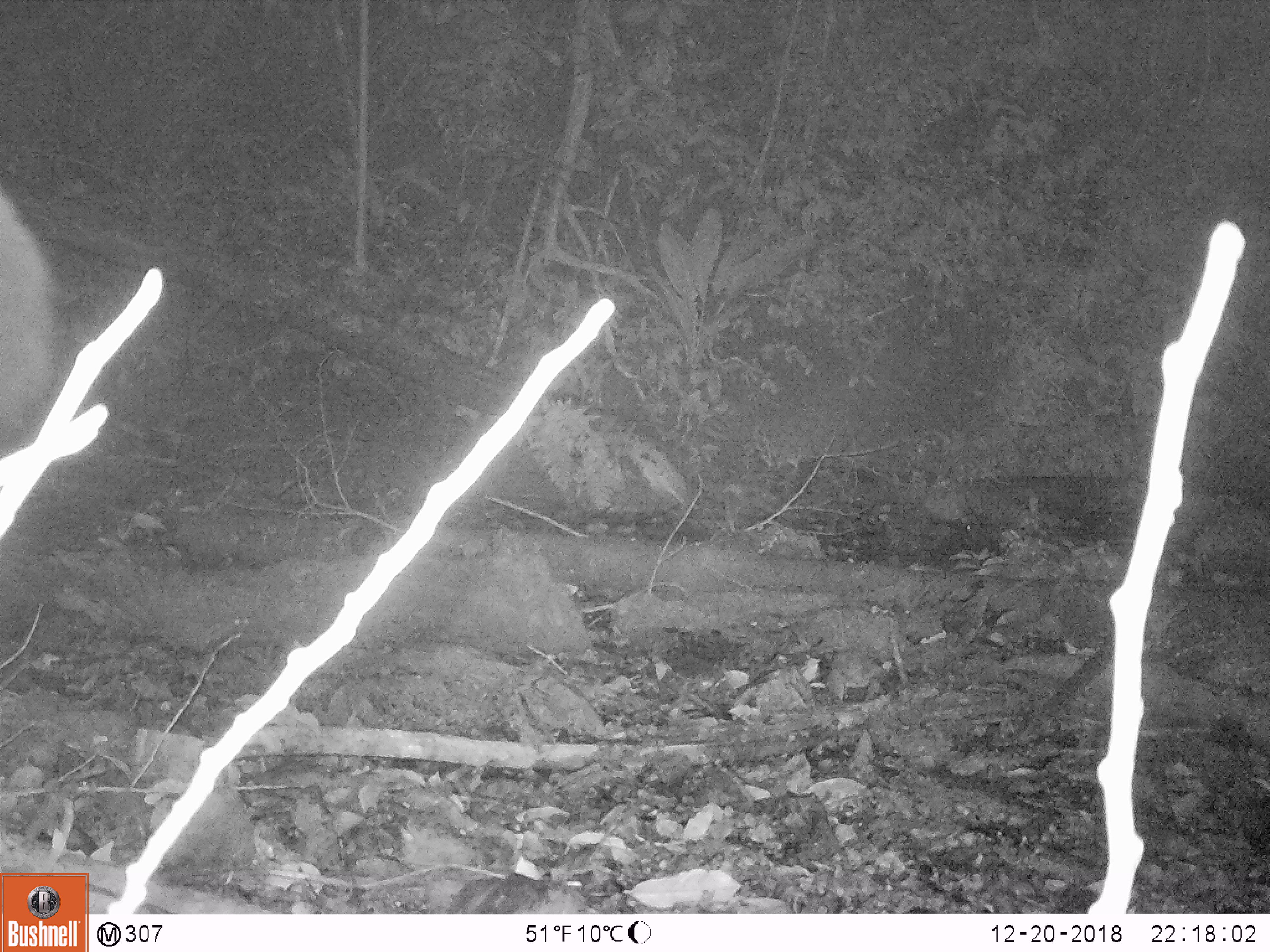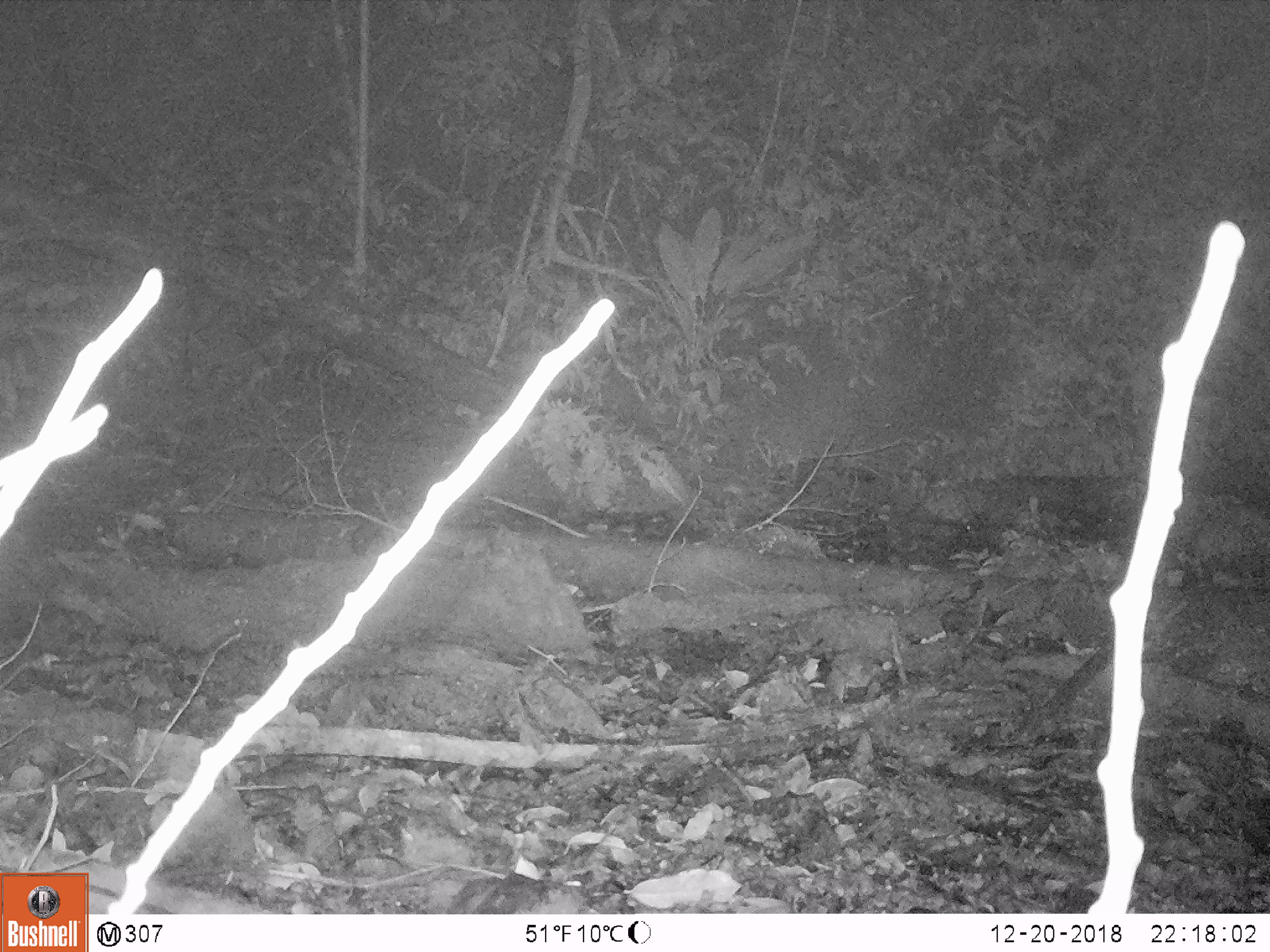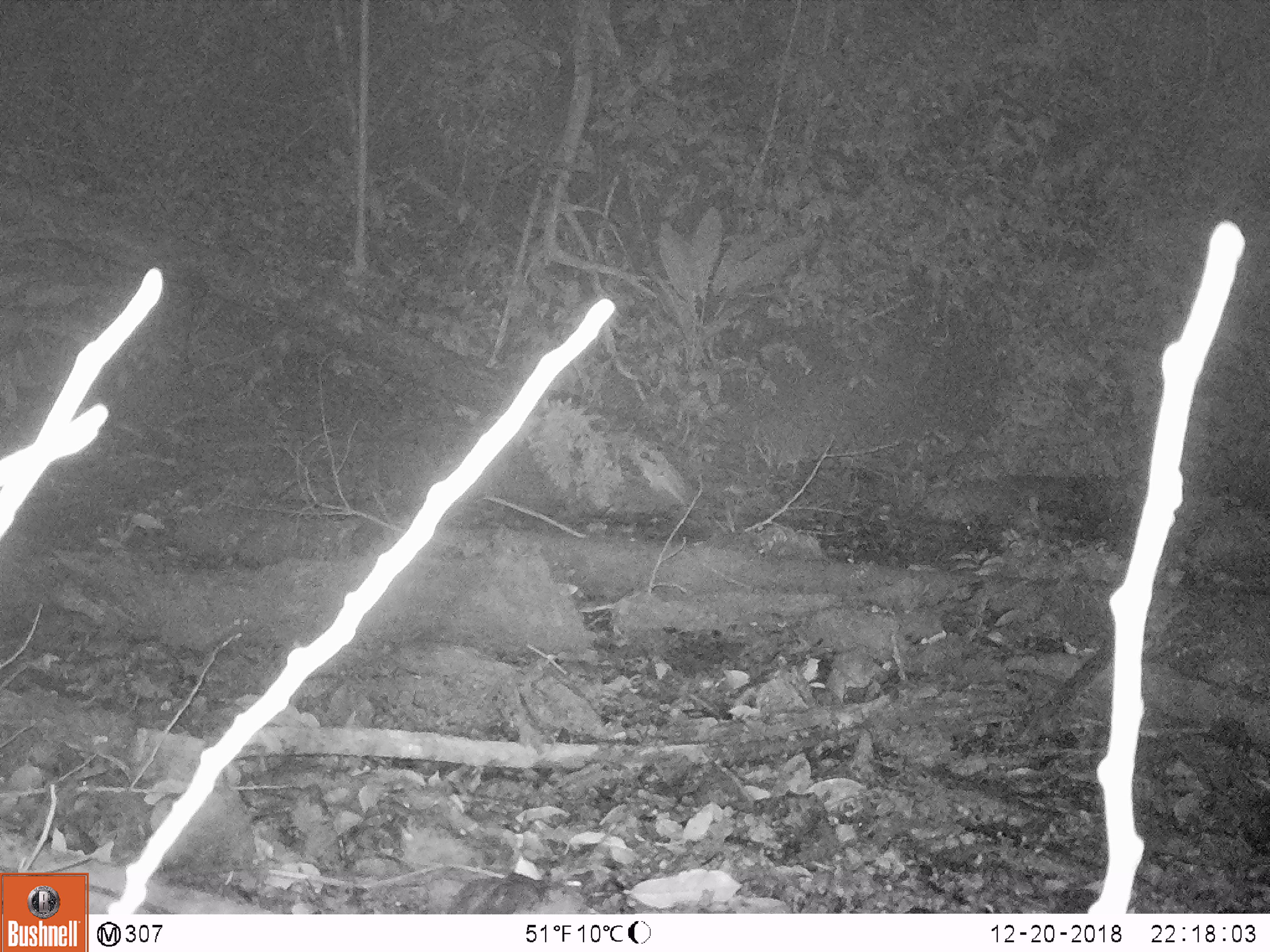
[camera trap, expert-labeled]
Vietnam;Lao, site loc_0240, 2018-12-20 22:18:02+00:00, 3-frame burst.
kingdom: Animalia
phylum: Chordata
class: Mammalia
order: Artiodactyla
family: Cervidae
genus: Rusa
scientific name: Rusa unicolor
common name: sambar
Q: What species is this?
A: Sambar (Rusa unicolor).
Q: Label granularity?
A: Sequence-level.